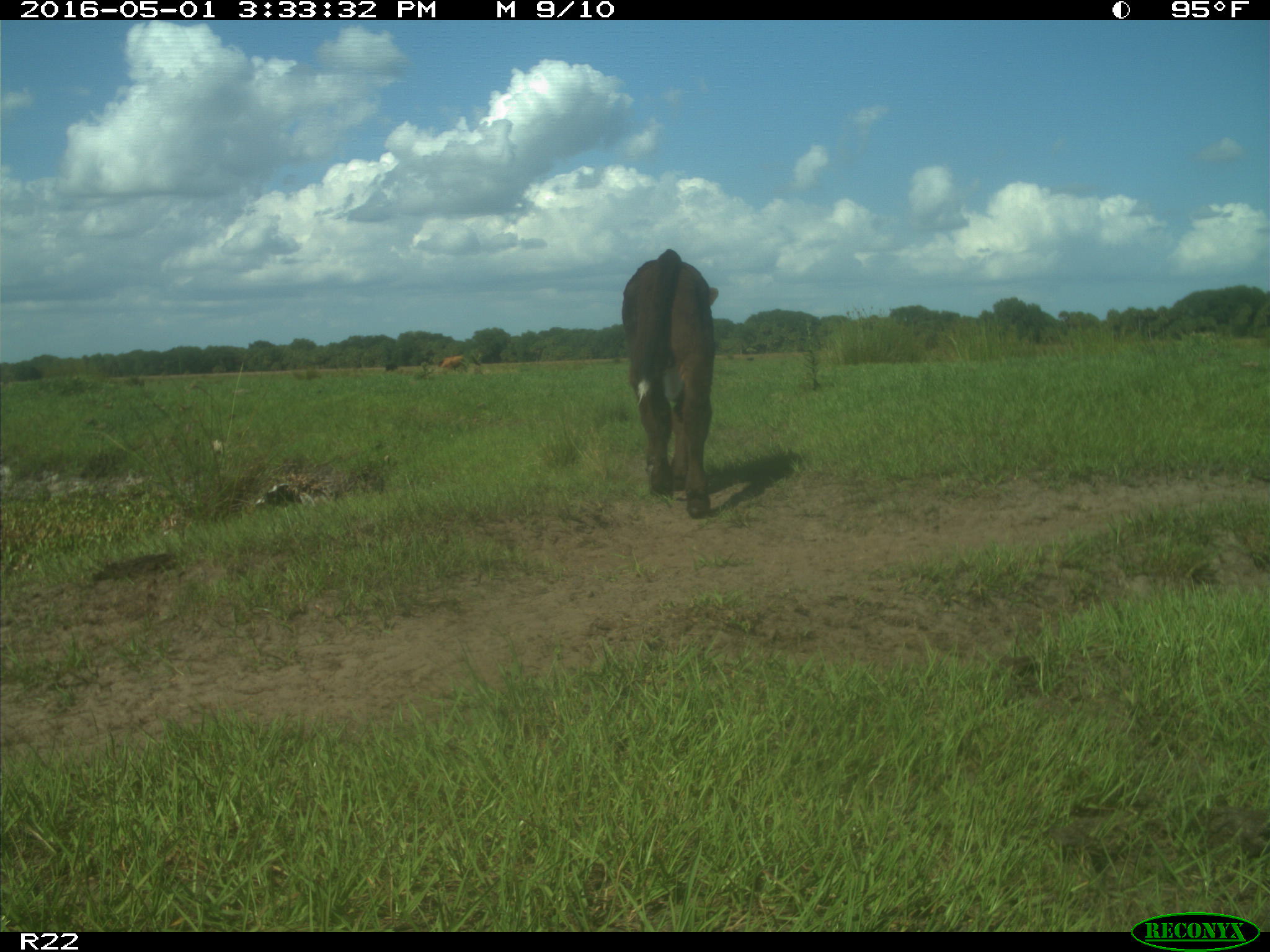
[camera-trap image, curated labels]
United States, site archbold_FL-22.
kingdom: Animalia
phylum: Chordata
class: Mammalia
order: Artiodactyla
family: Bovidae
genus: Bos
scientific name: Bos taurus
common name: domestic cow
Bos taurus (domestic cow).